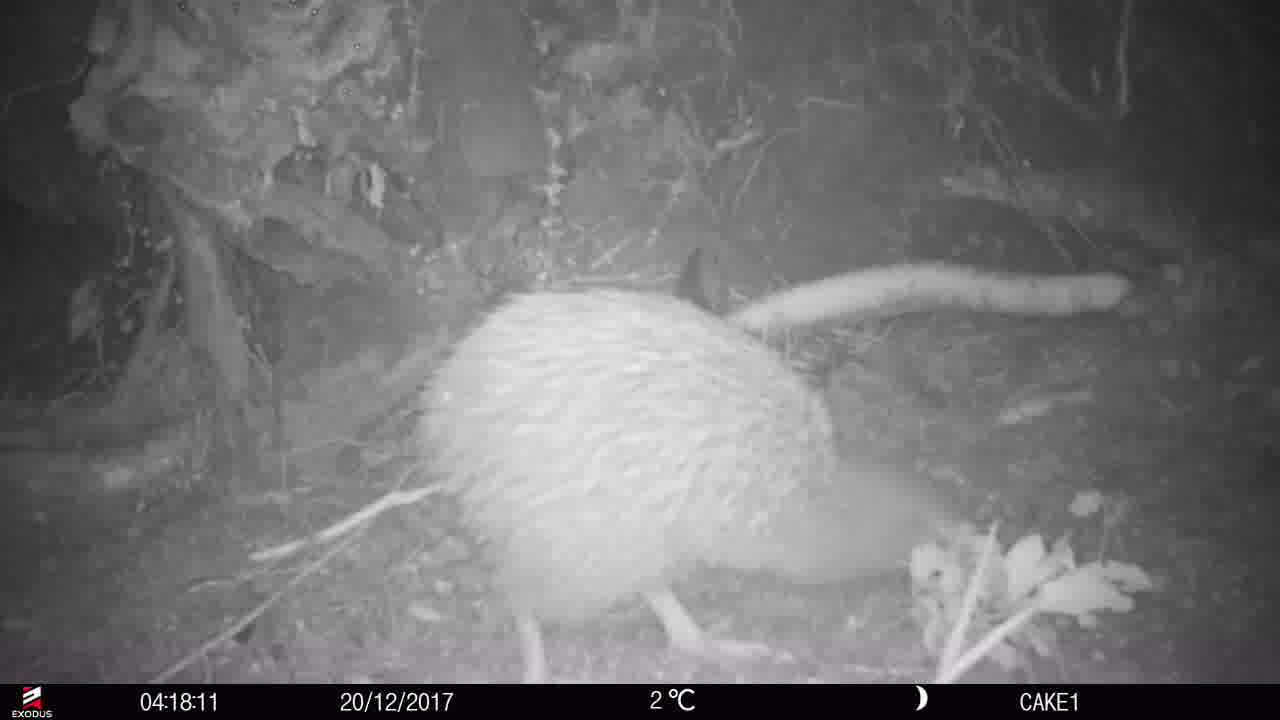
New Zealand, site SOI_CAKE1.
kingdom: Animalia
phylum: Chordata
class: Aves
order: Apterygiformes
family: Apterygidae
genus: Apteryx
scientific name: Apteryx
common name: kiwi